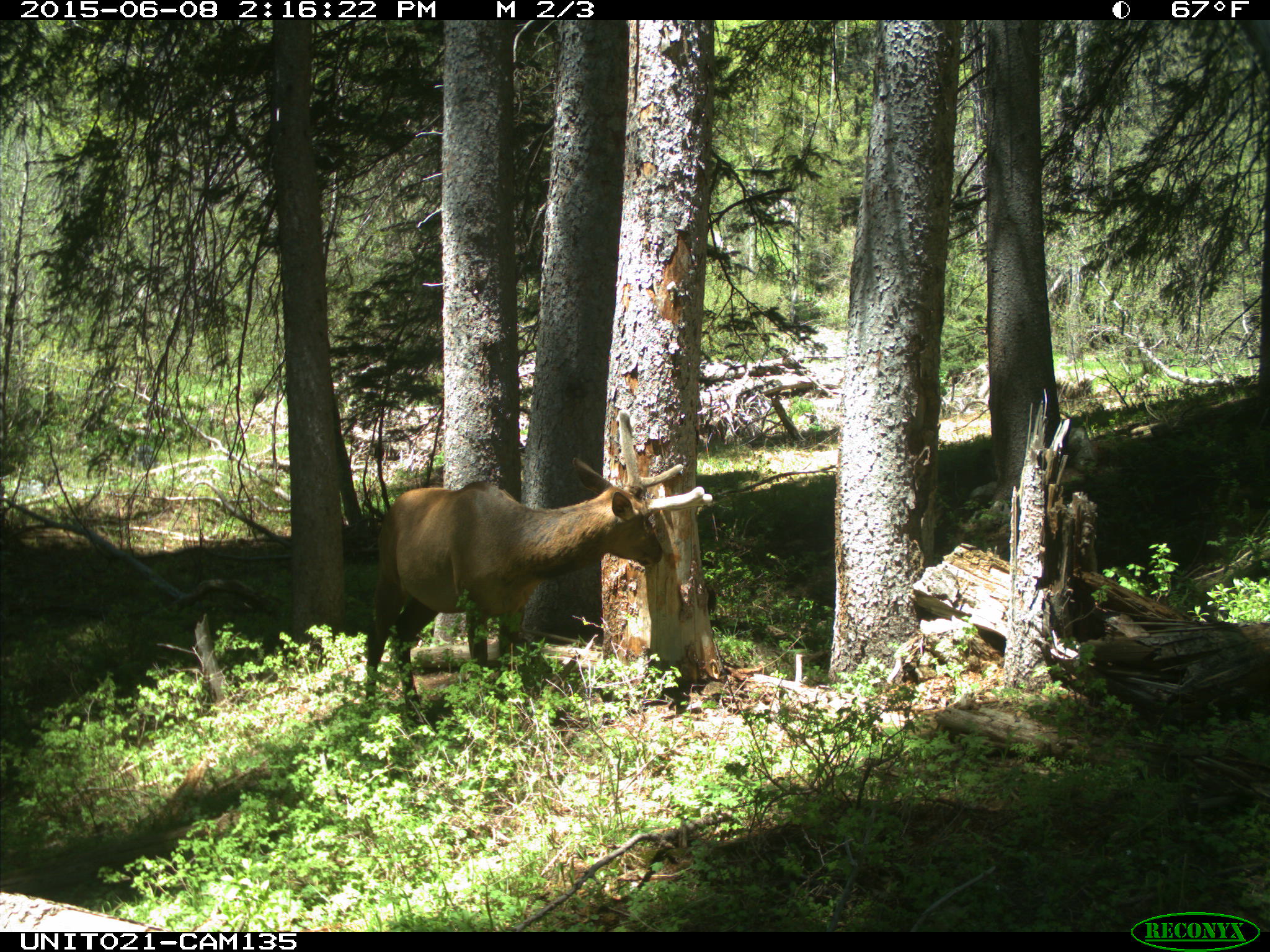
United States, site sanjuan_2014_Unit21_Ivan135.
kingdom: Animalia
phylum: Chordata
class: Mammalia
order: Artiodactyla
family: Cervidae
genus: Cervus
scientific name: Cervus elaphus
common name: red deer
Cervus elaphus (red deer).